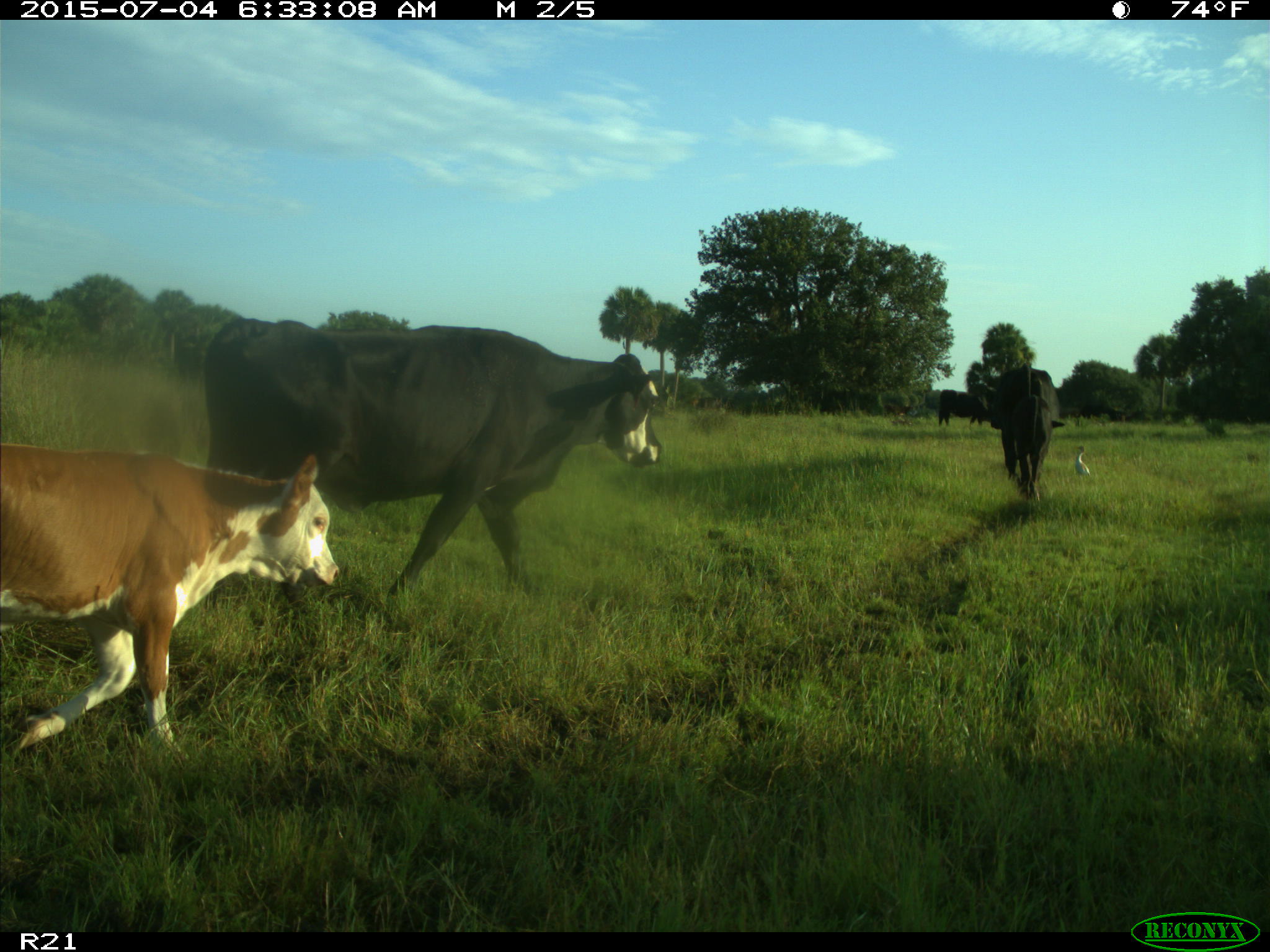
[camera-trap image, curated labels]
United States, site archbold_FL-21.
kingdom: Animalia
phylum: Chordata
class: Mammalia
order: Artiodactyla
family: Bovidae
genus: Bos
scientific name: Bos taurus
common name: domestic cow